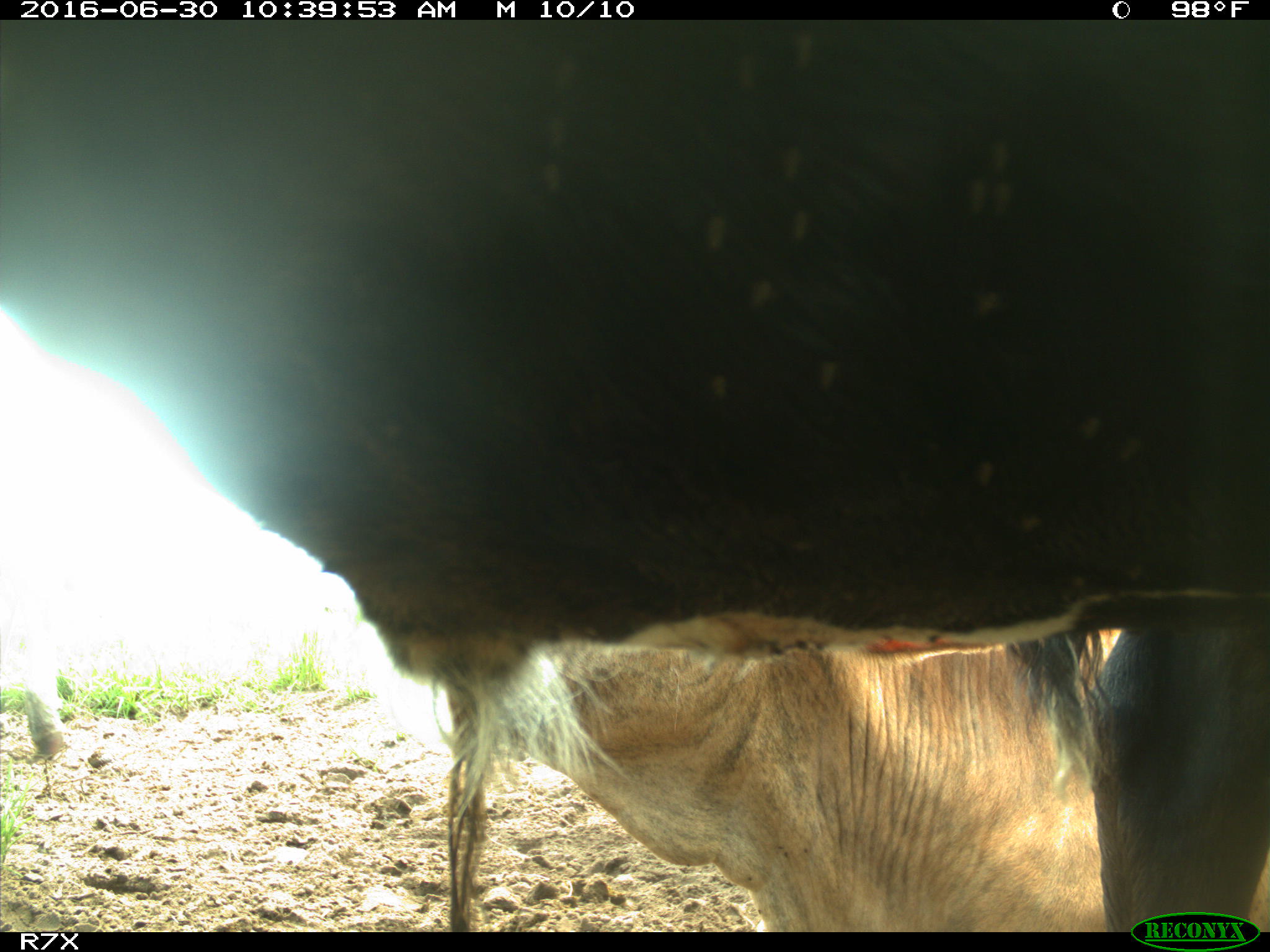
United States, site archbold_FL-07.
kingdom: Animalia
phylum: Chordata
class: Mammalia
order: Artiodactyla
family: Bovidae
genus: Bos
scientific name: Bos taurus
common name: domestic cow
Bos taurus (domestic cow).